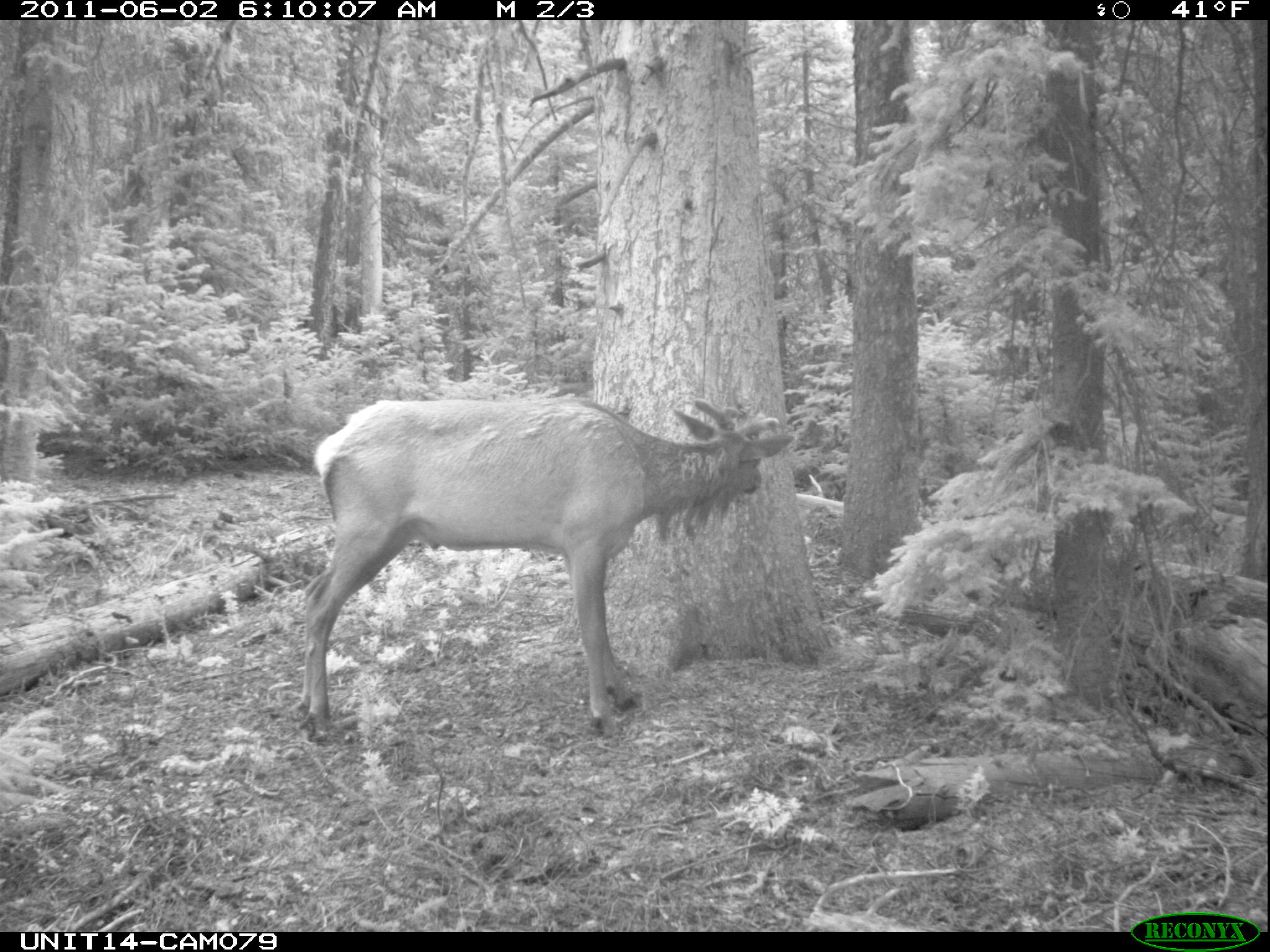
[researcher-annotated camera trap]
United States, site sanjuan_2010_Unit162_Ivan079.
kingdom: Animalia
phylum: Chordata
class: Mammalia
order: Artiodactyla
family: Cervidae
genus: Cervus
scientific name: Cervus elaphus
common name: red deer